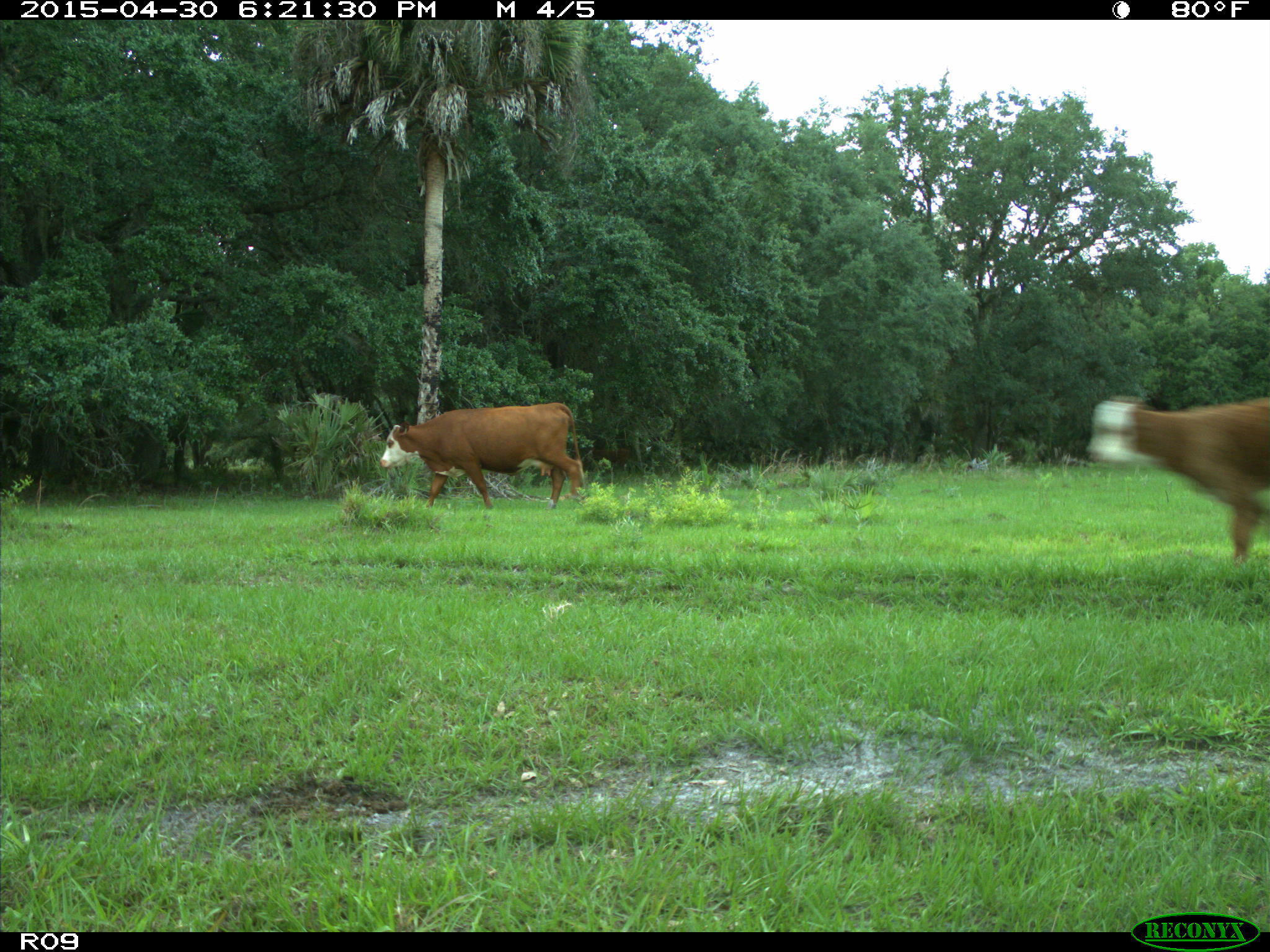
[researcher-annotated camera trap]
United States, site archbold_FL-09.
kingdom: Animalia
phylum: Chordata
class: Mammalia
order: Artiodactyla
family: Bovidae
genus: Bos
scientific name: Bos taurus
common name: domestic cow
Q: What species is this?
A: Bos taurus (domestic cow).